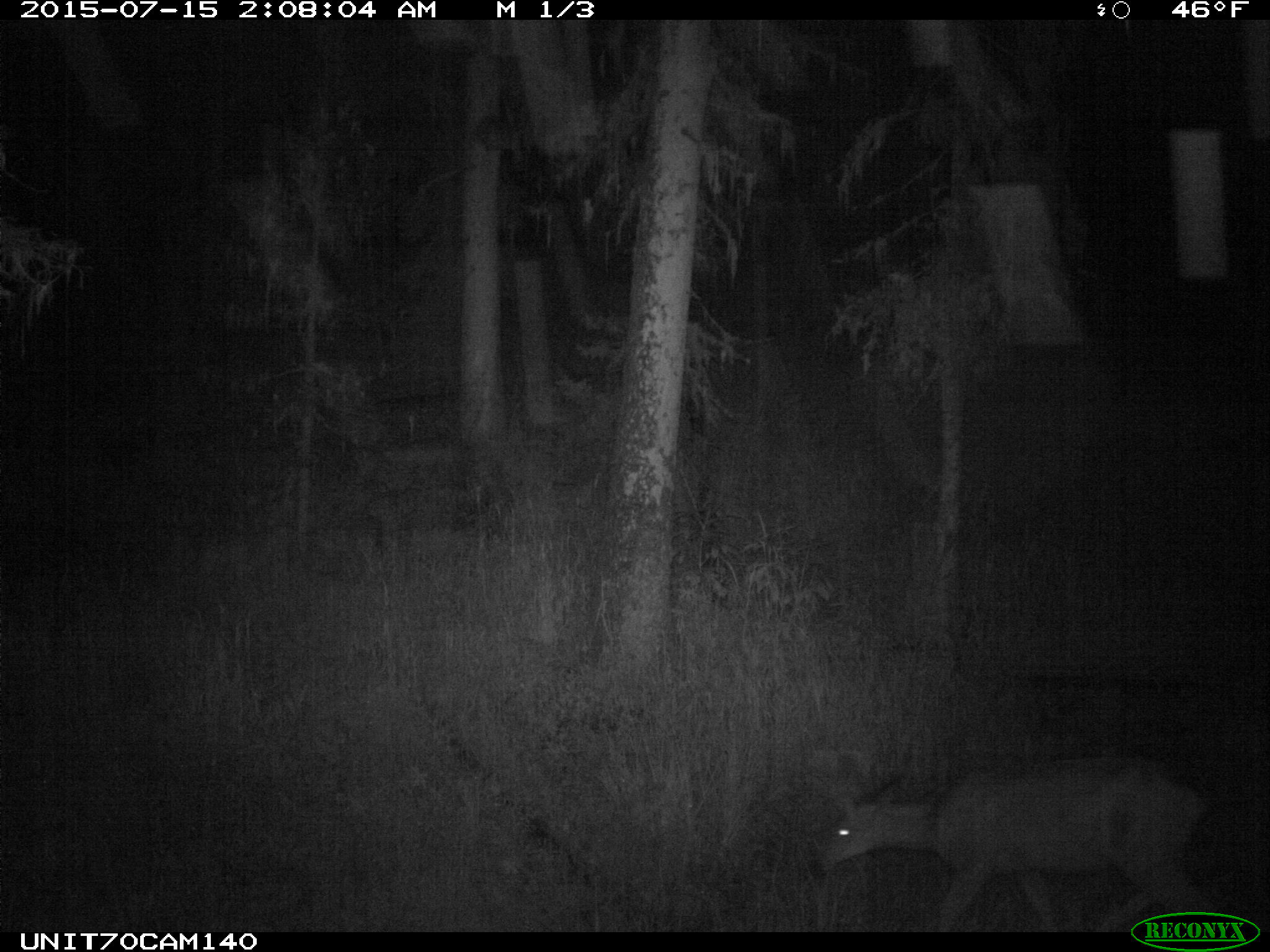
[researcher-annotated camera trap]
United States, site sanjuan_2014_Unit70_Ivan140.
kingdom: Animalia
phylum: Chordata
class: Mammalia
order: Artiodactyla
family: Cervidae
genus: Odocoileus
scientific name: Odocoileus hemionus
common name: mule deer